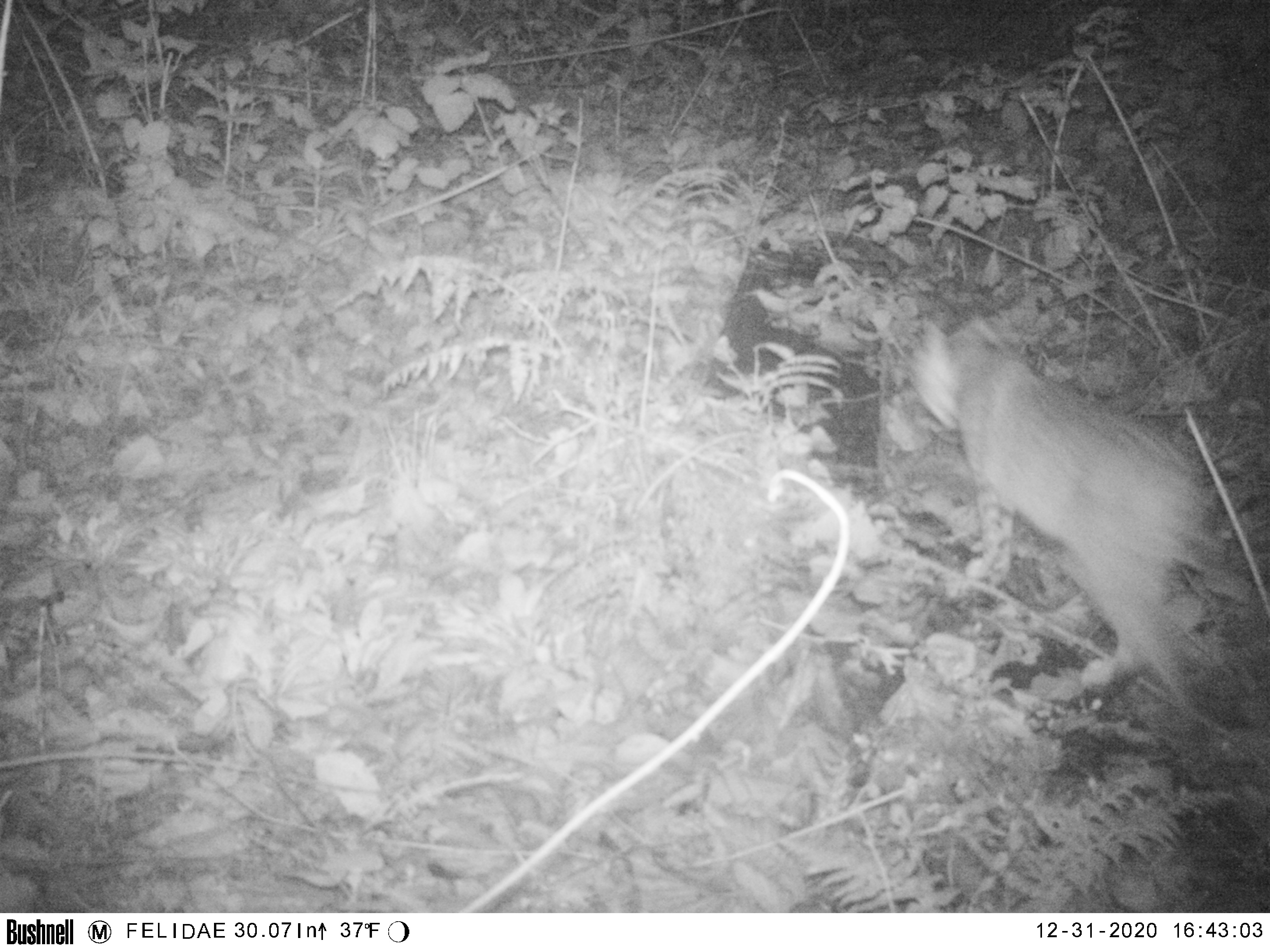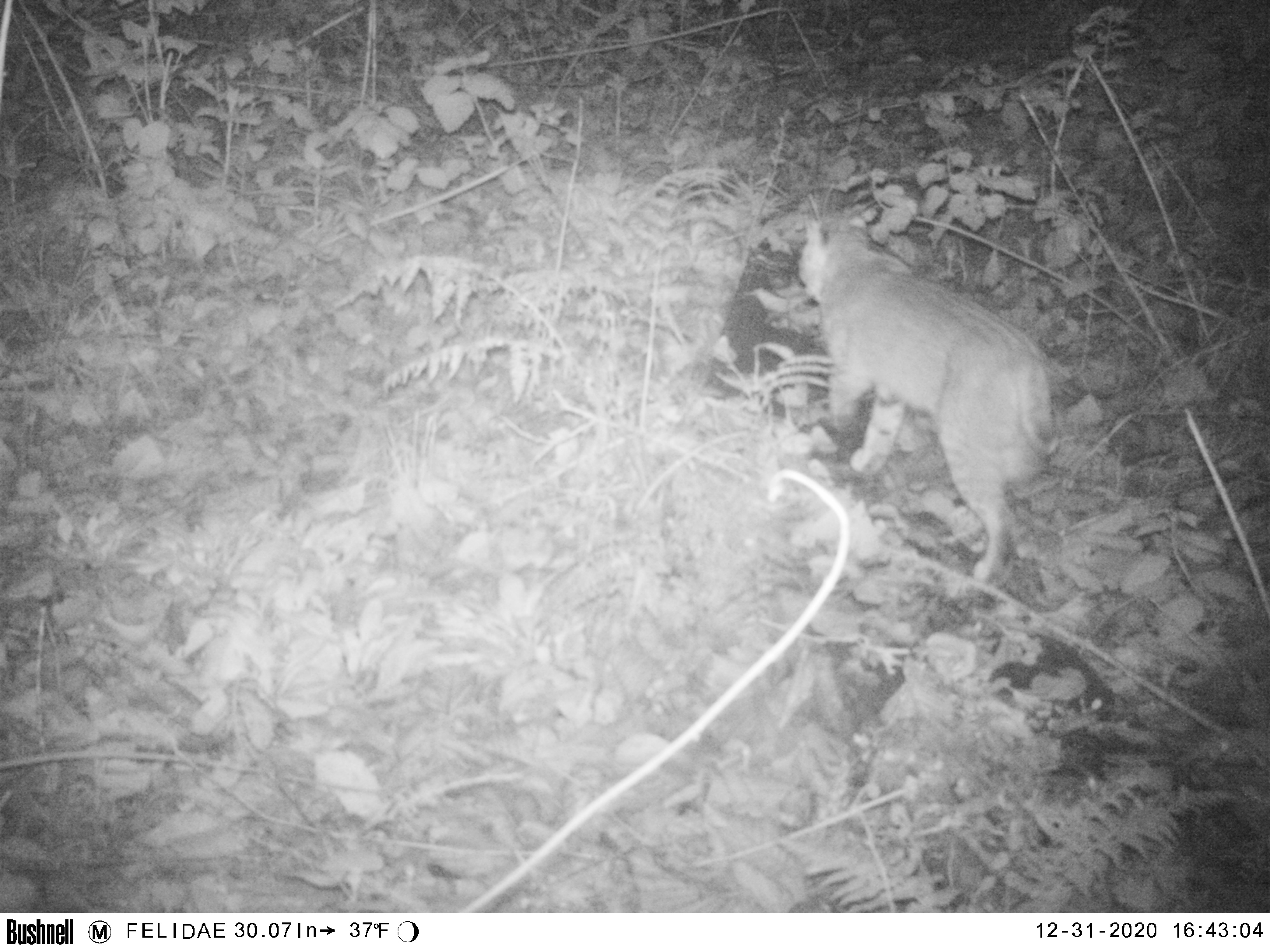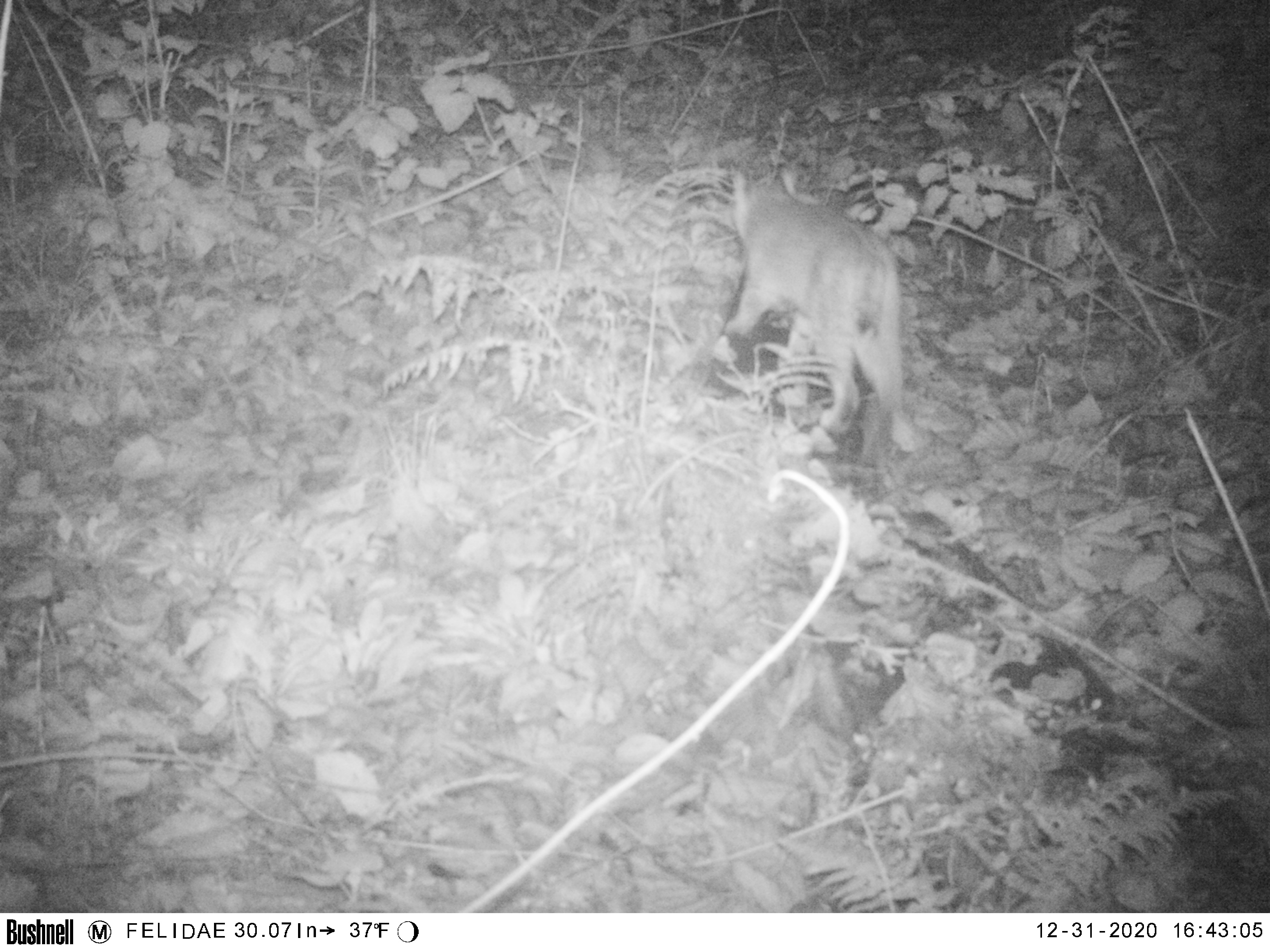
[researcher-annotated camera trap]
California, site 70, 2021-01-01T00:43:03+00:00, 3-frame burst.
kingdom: Animalia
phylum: Chordata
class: Mammalia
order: Carnivora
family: Felidae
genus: Lynx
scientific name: Lynx rufus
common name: bobcat